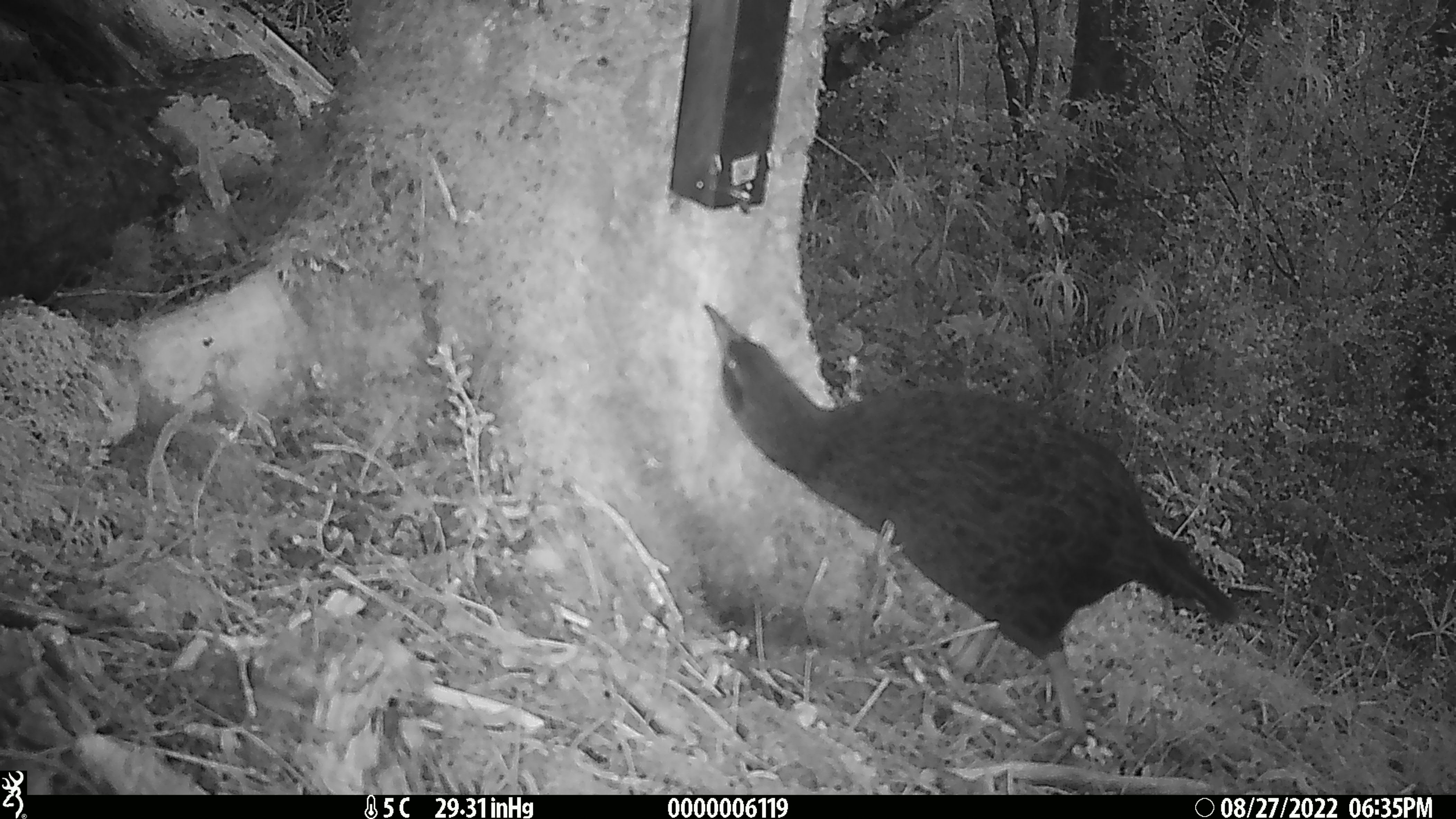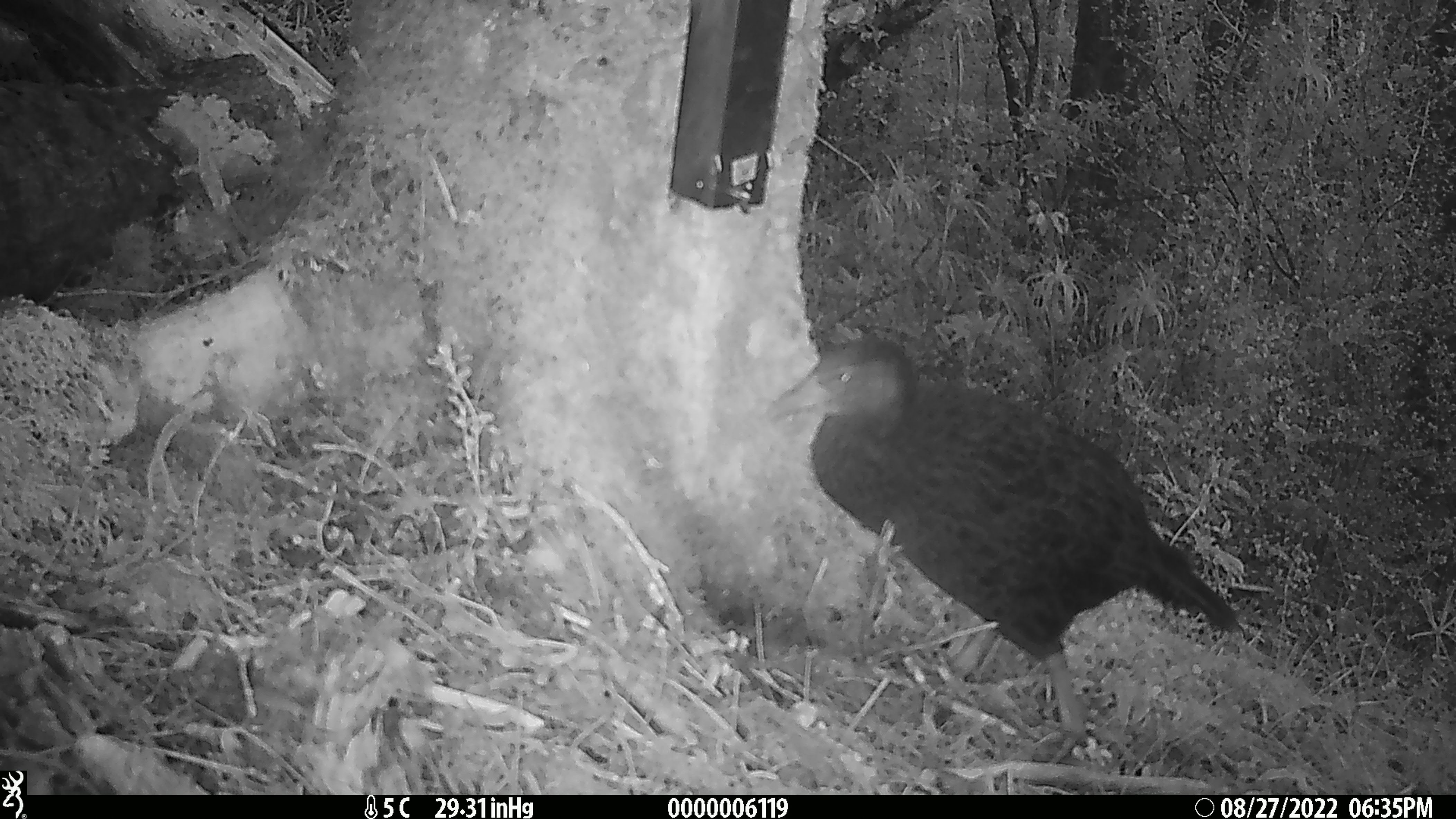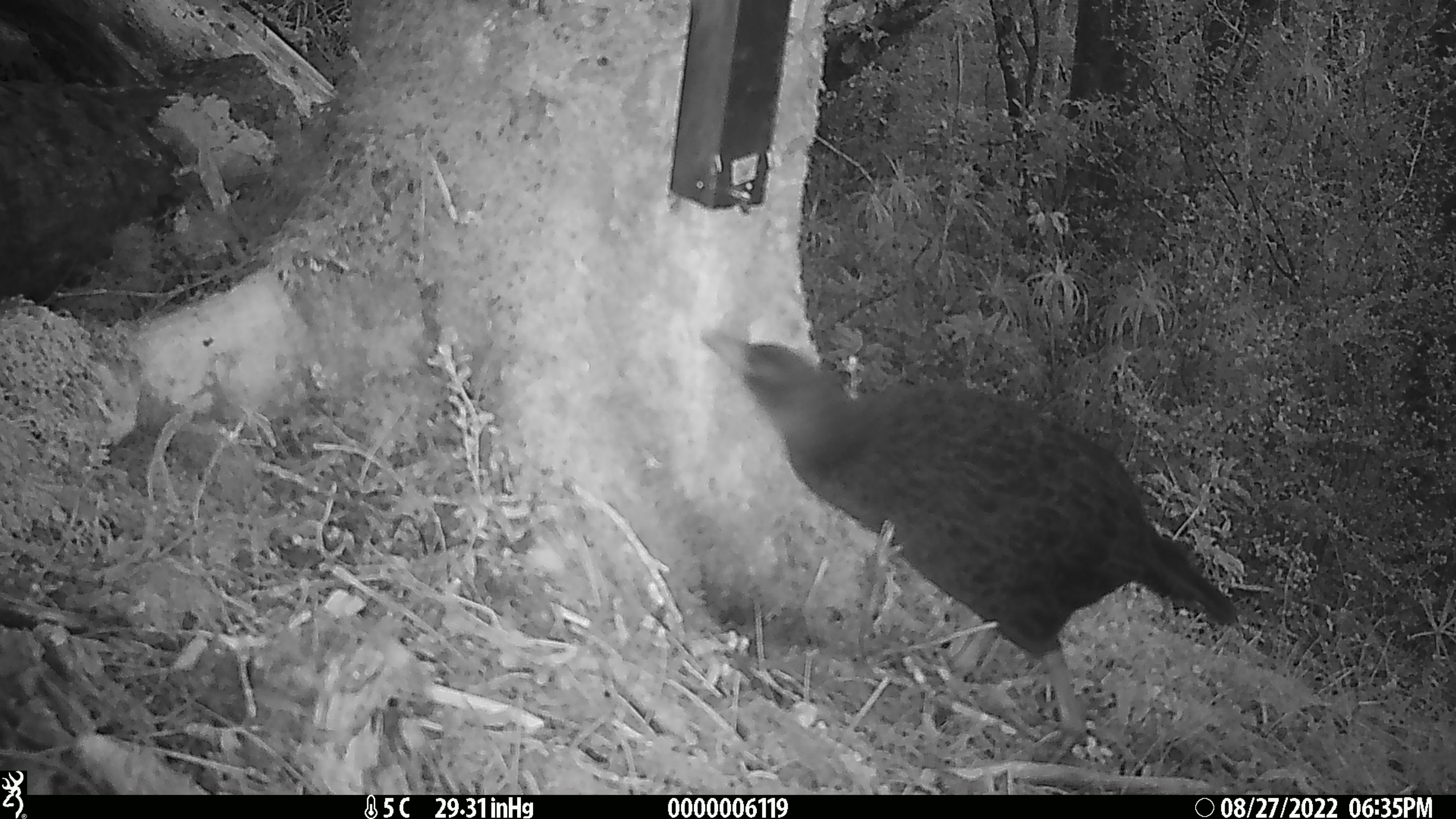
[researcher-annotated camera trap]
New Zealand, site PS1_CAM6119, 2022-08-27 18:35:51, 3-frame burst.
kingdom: Animalia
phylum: Chordata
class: Aves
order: Gruiformes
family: Rallidae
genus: Gallirallus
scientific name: Gallirallus australis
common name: weka